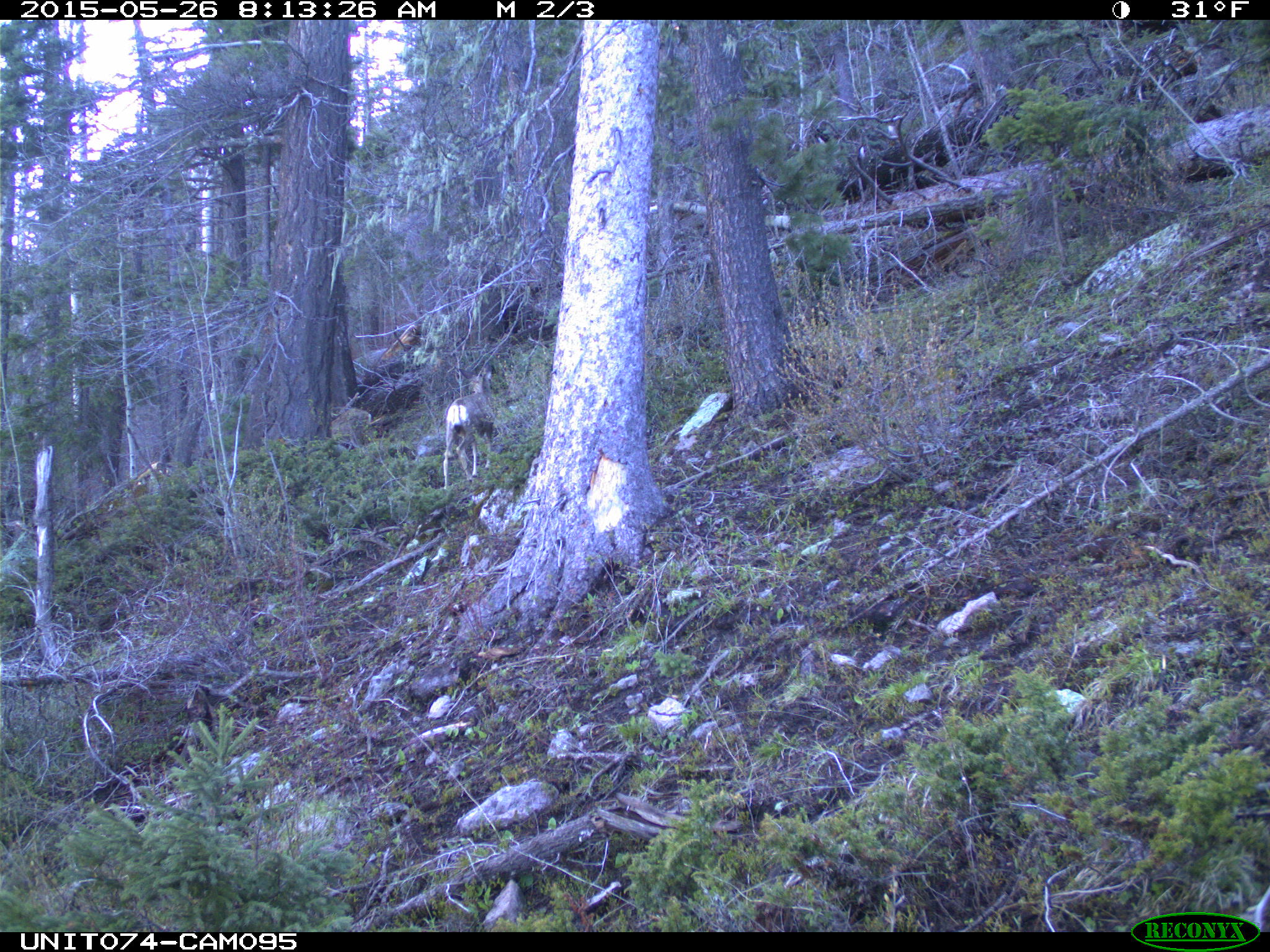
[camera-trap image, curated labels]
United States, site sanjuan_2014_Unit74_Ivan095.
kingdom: Animalia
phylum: Chordata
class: Mammalia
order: Artiodactyla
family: Cervidae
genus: Odocoileus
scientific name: Odocoileus hemionus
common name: mule deer